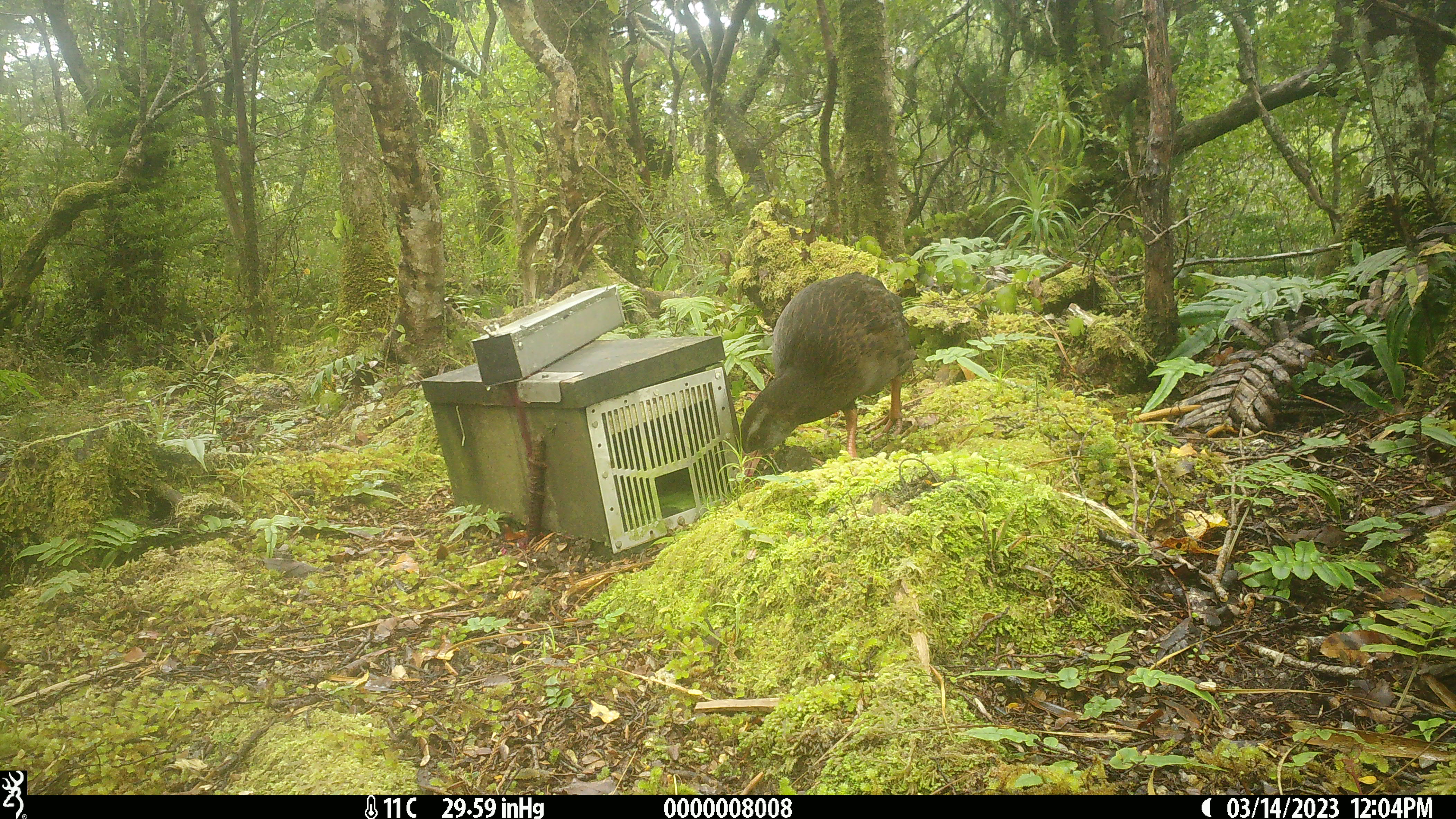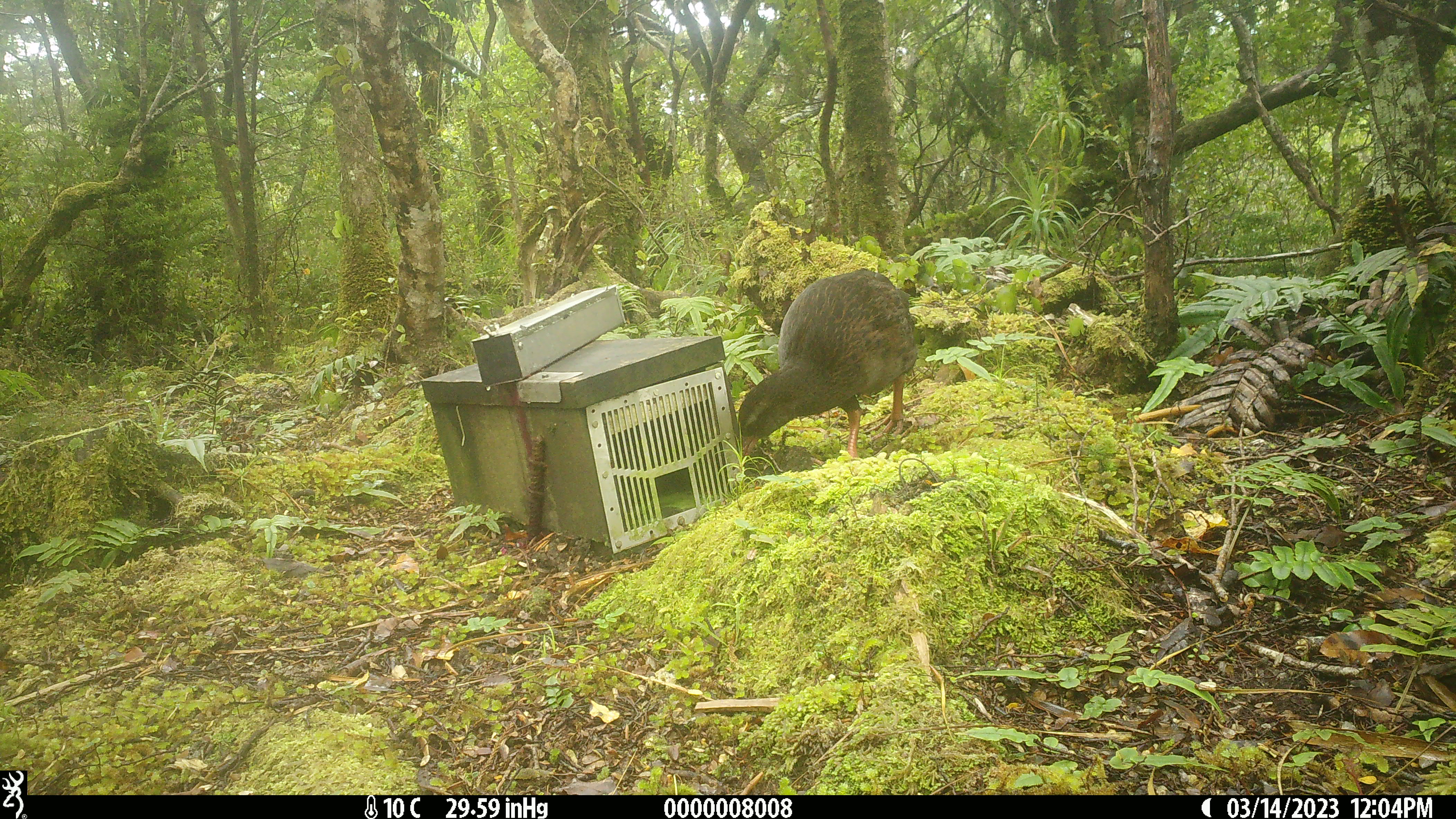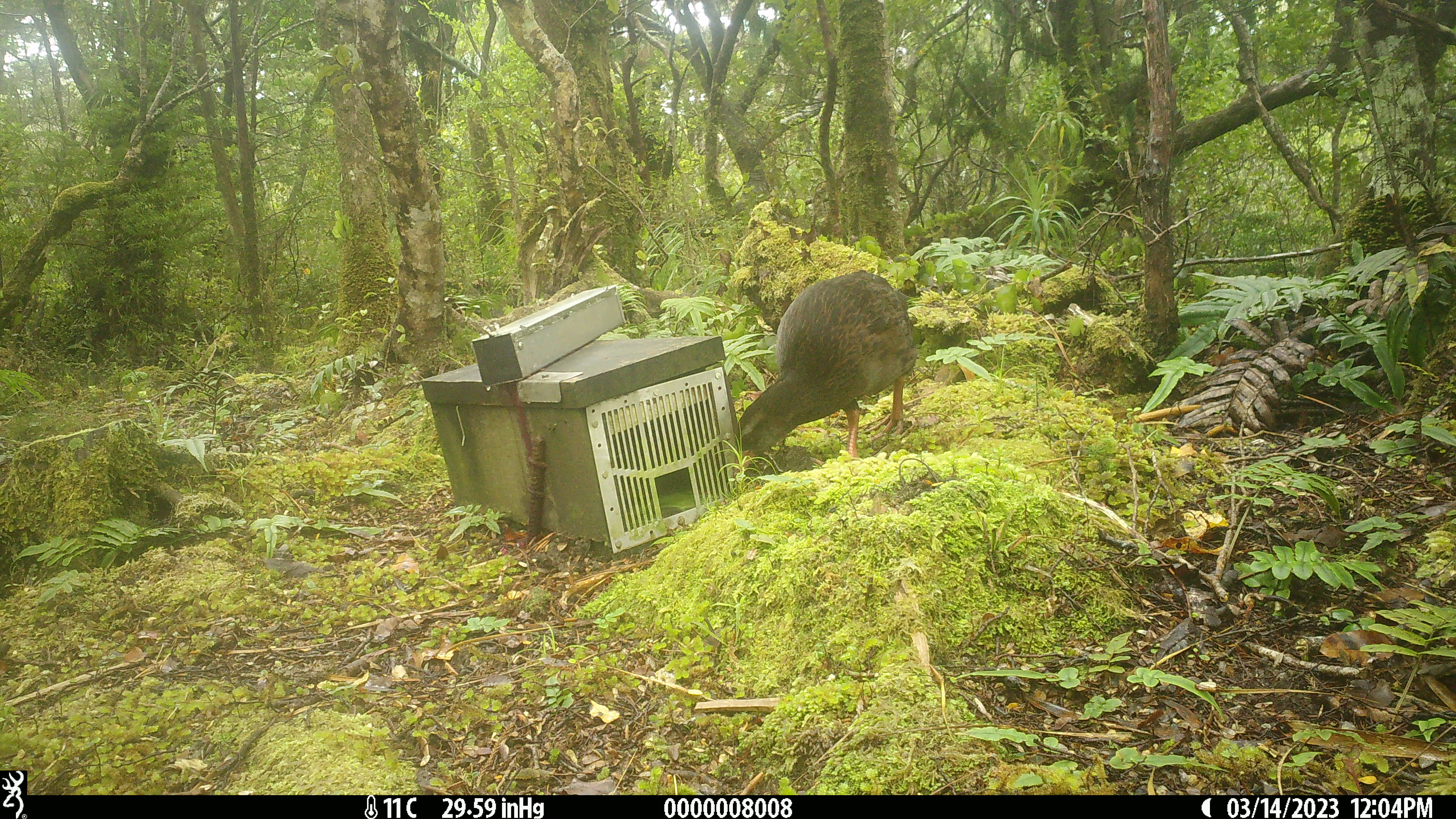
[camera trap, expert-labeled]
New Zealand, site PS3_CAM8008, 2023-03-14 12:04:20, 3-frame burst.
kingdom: Animalia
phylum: Chordata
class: Aves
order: Gruiformes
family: Rallidae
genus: Gallirallus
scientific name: Gallirallus australis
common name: weka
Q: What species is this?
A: Weka (Gallirallus australis).